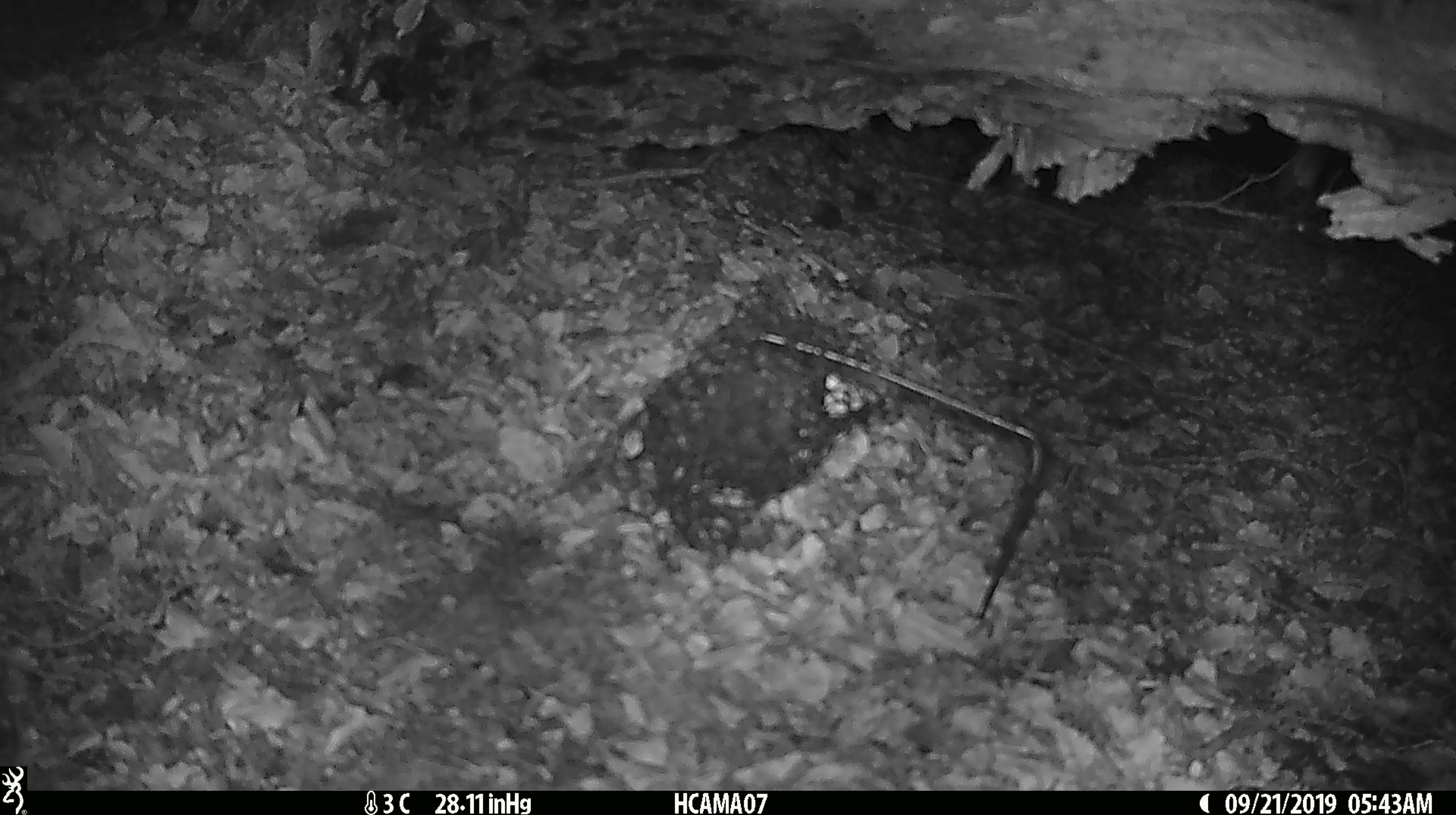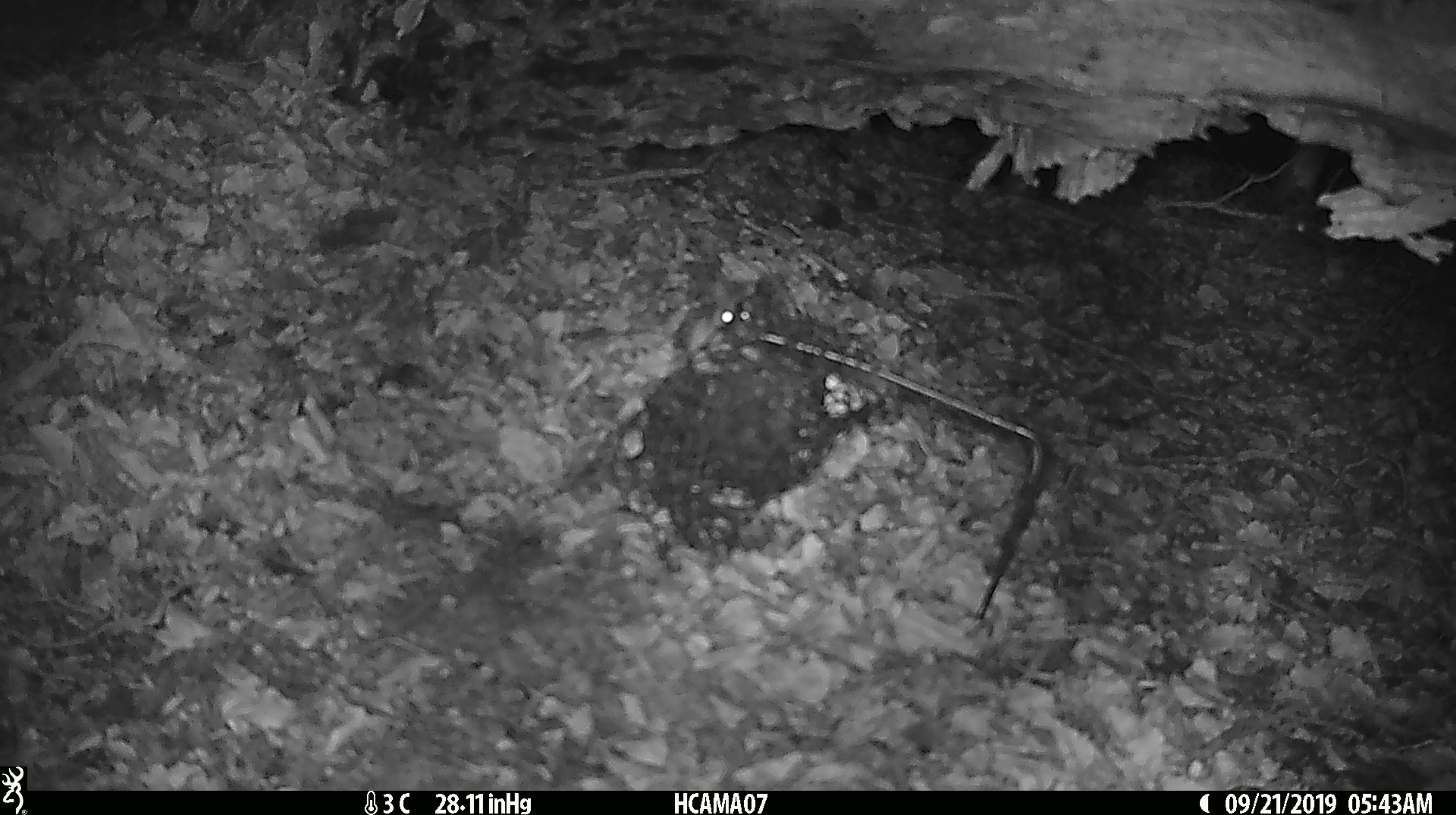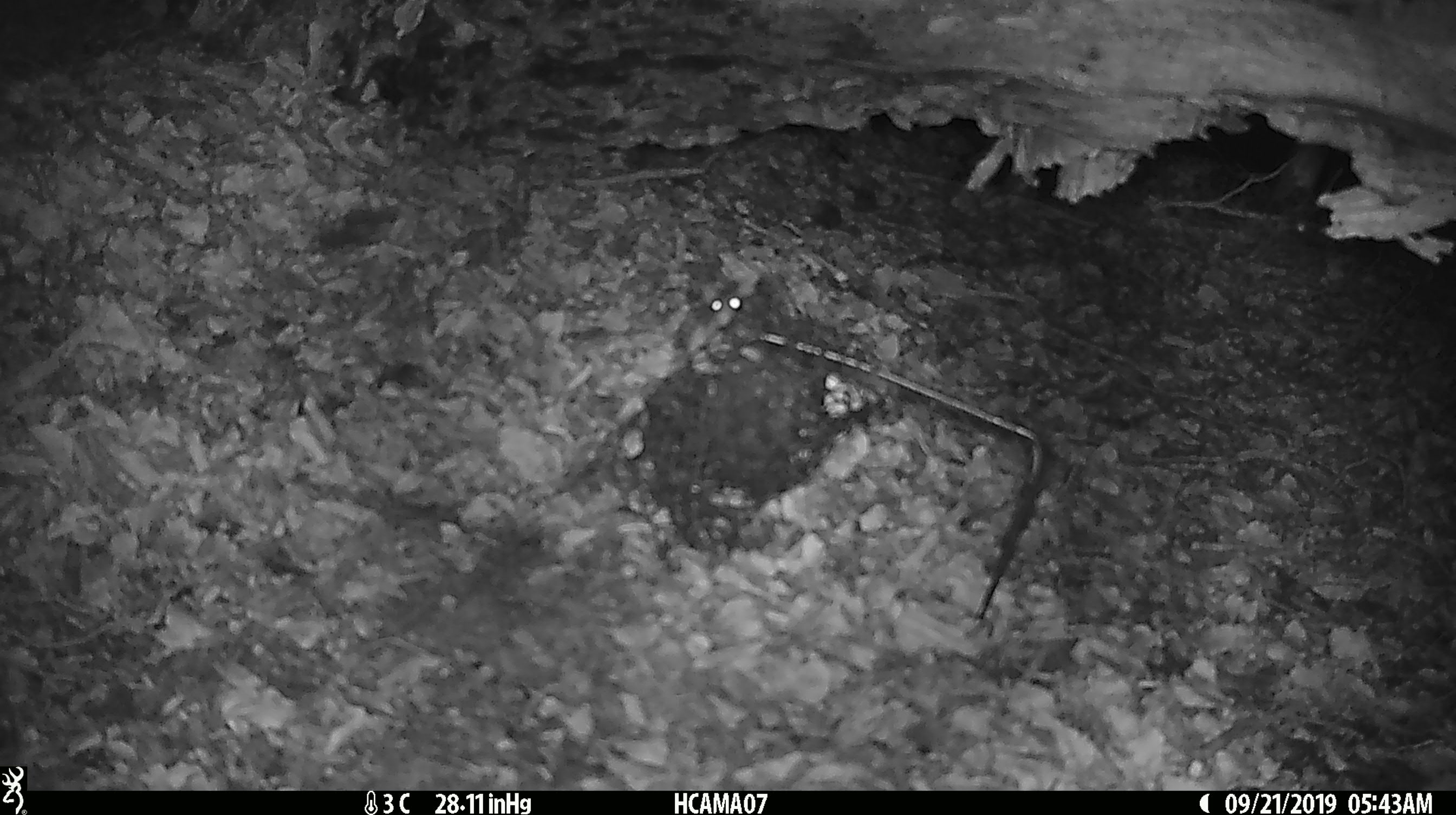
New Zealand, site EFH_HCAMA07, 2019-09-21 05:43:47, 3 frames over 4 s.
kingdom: Animalia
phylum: Chordata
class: Mammalia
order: Rodentia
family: Muridae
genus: Mus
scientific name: Mus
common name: mouse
Mouse (Mus).